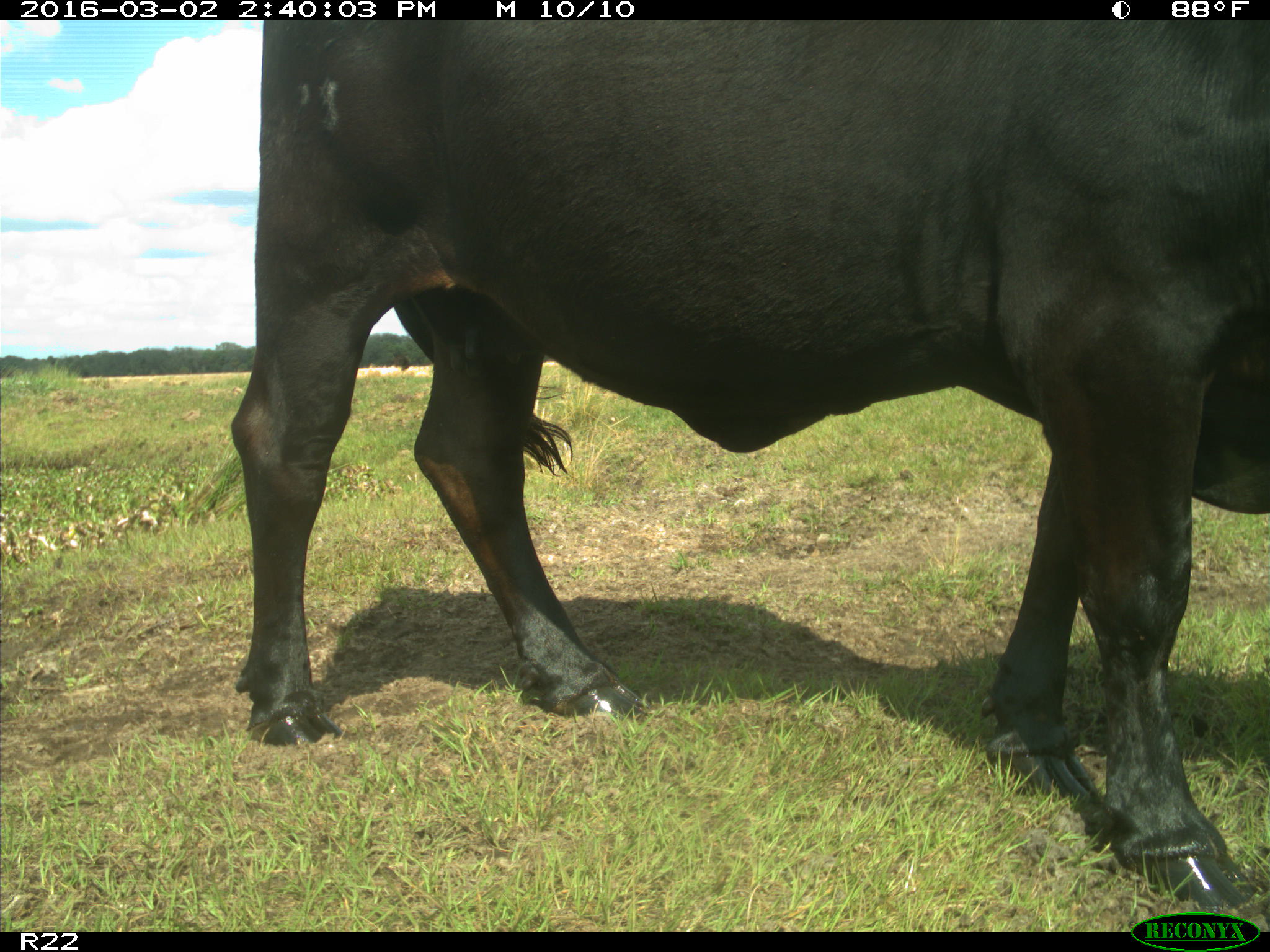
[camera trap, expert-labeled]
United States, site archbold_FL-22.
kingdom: Animalia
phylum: Chordata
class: Mammalia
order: Artiodactyla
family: Bovidae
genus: Bos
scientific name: Bos taurus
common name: domestic cow